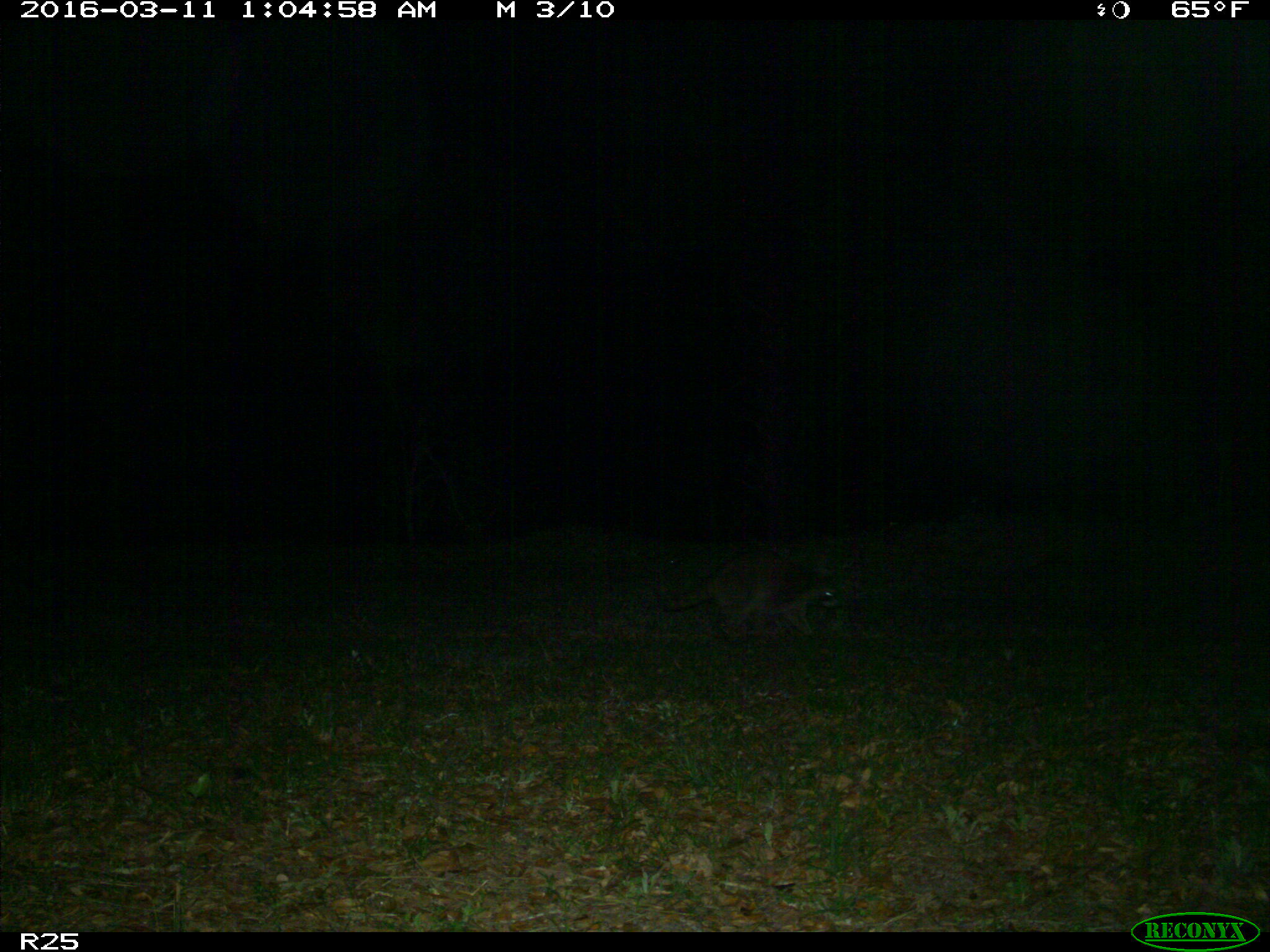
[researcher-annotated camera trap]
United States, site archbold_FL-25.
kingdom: Animalia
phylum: Chordata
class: Mammalia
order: Carnivora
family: Procyonidae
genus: Procyon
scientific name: Procyon lotor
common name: common raccoon